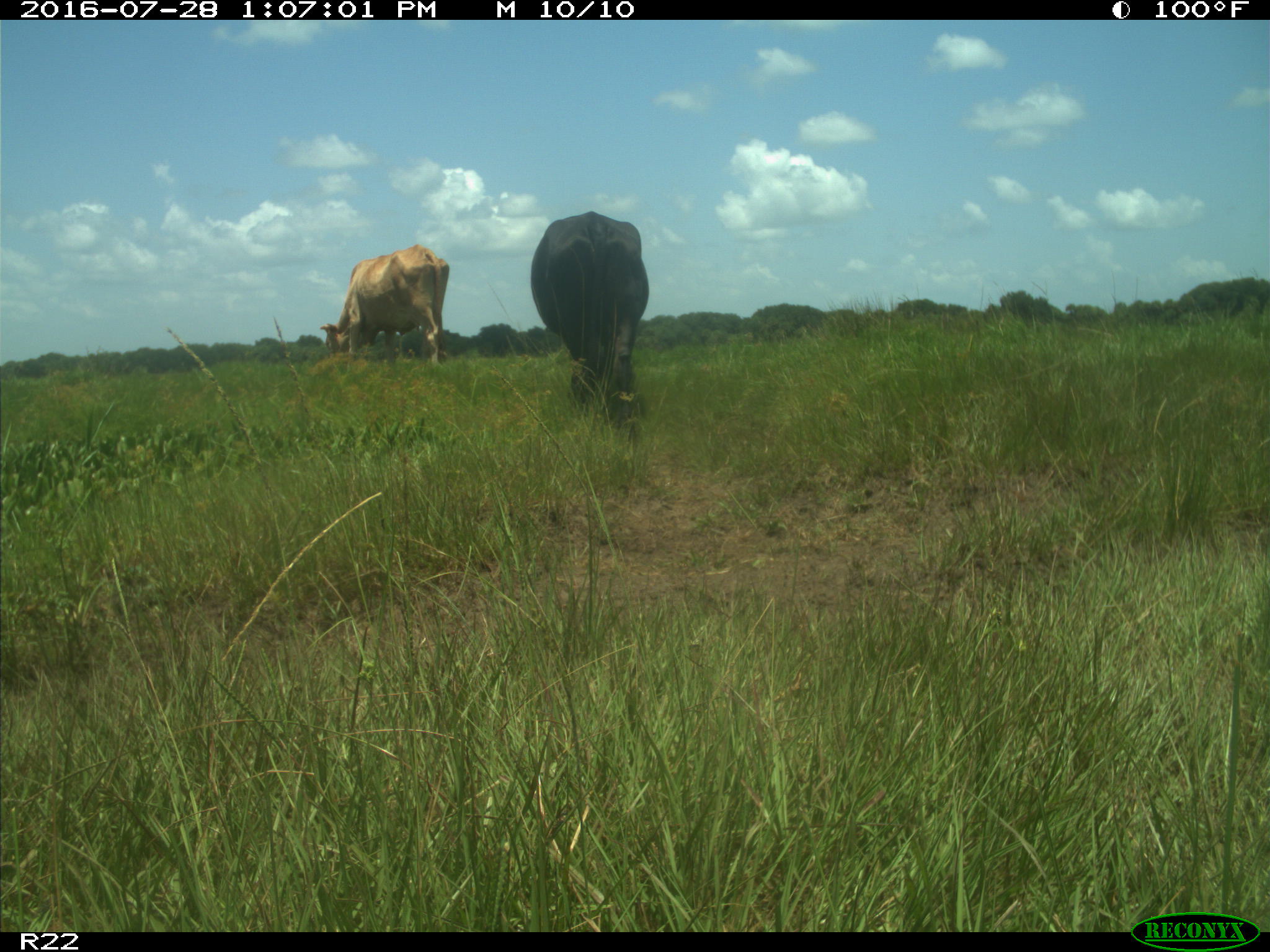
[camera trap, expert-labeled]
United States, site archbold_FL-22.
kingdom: Animalia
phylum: Chordata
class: Mammalia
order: Artiodactyla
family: Bovidae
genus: Bos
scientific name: Bos taurus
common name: domestic cow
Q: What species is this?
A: Bos taurus (domestic cow).